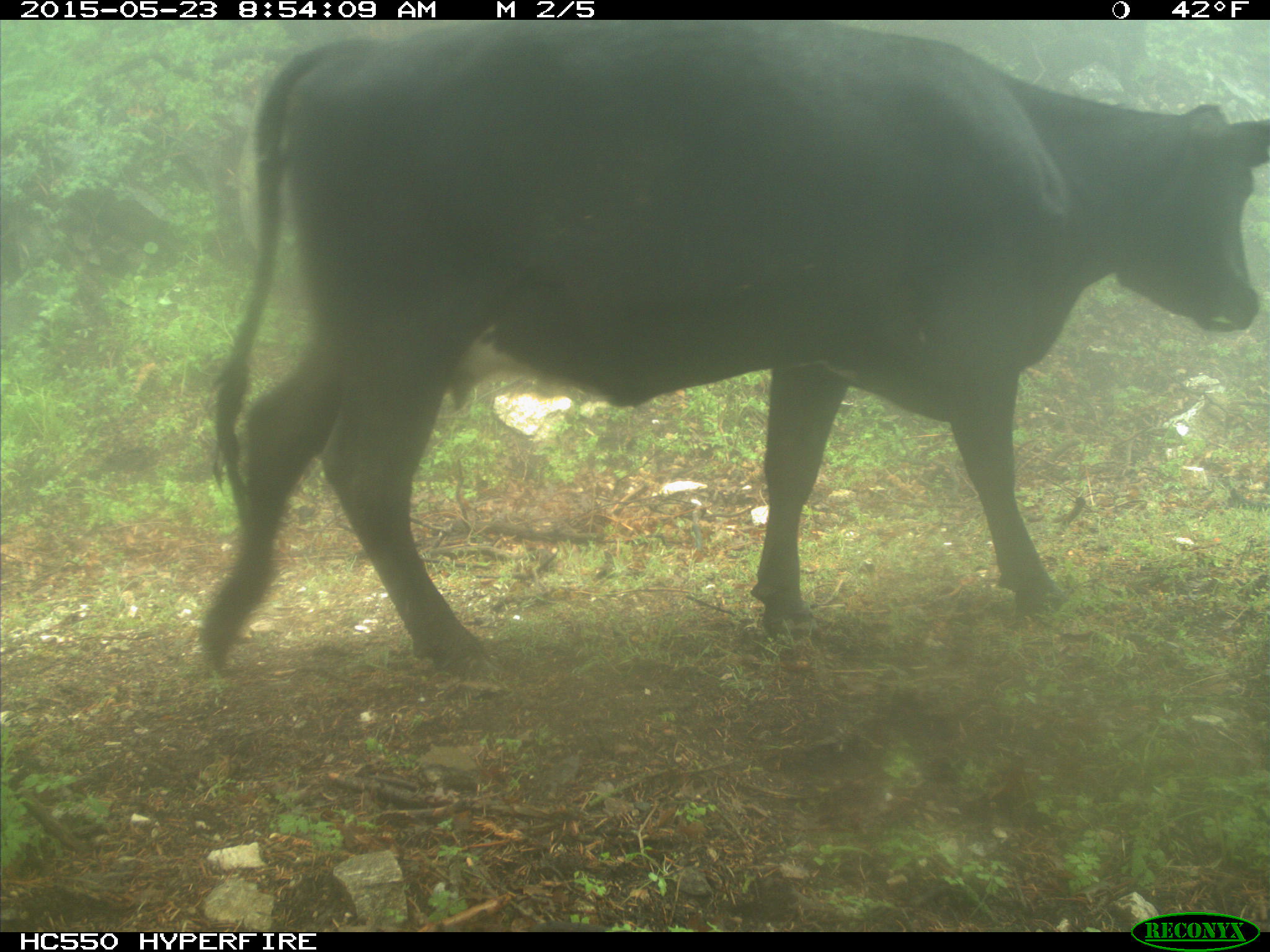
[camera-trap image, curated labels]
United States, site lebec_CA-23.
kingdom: Animalia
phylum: Chordata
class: Mammalia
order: Artiodactyla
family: Bovidae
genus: Bos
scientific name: Bos taurus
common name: domestic cow